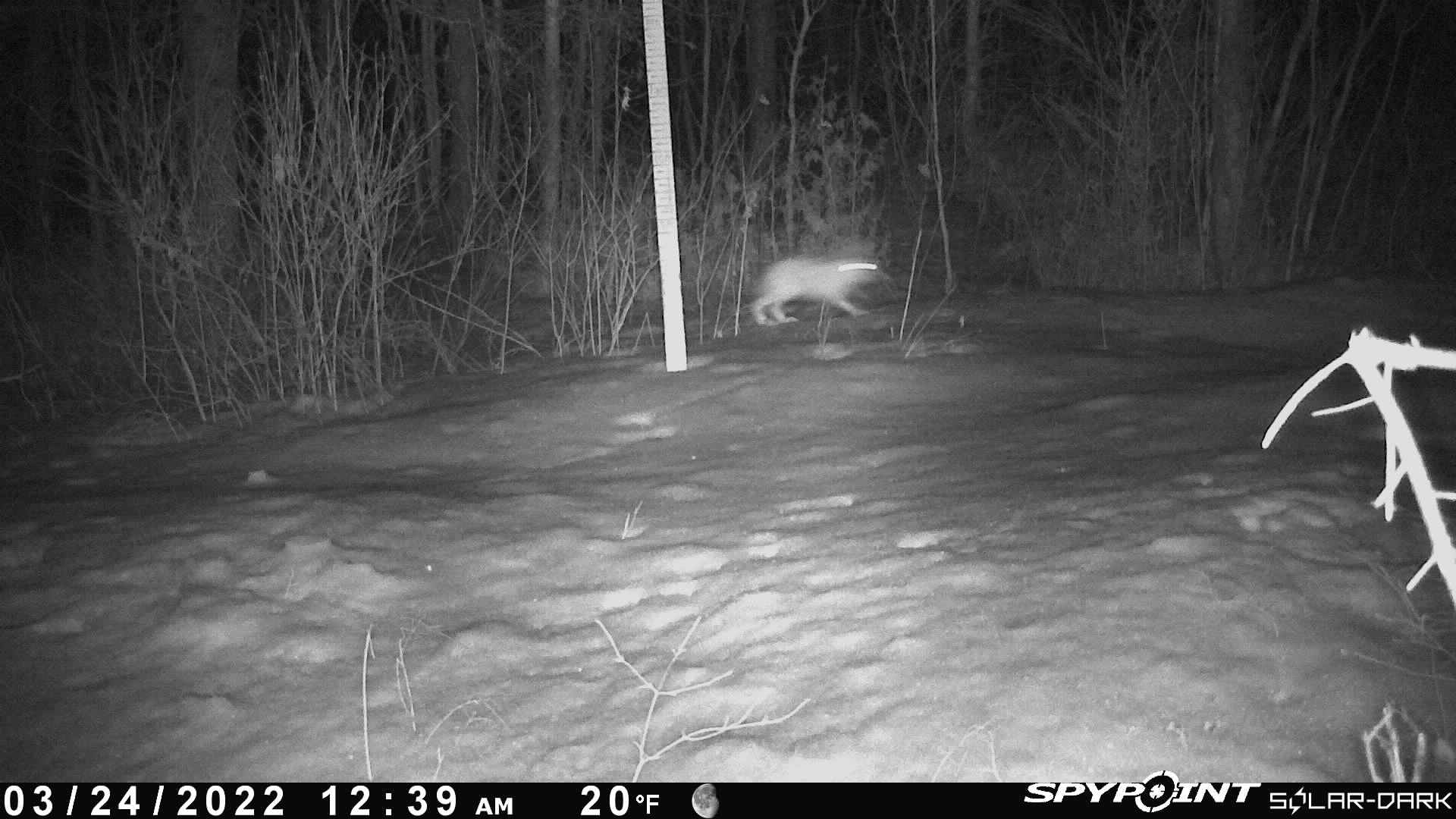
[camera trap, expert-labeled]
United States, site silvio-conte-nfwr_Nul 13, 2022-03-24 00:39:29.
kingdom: Animalia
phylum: Chordata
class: Mammalia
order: Lagomorpha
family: Leporidae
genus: Lepus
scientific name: Lepus americanus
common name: snowshoe hare